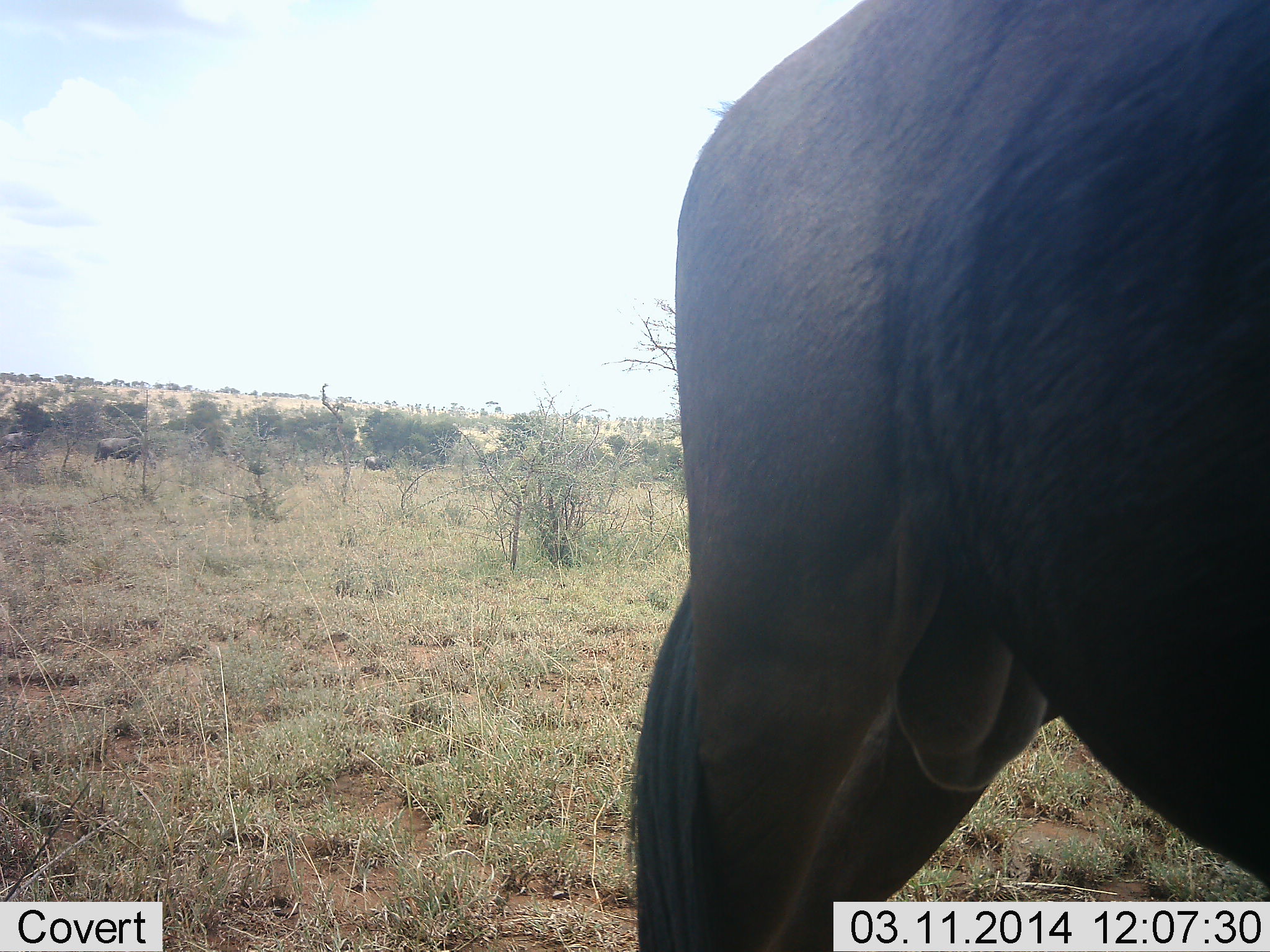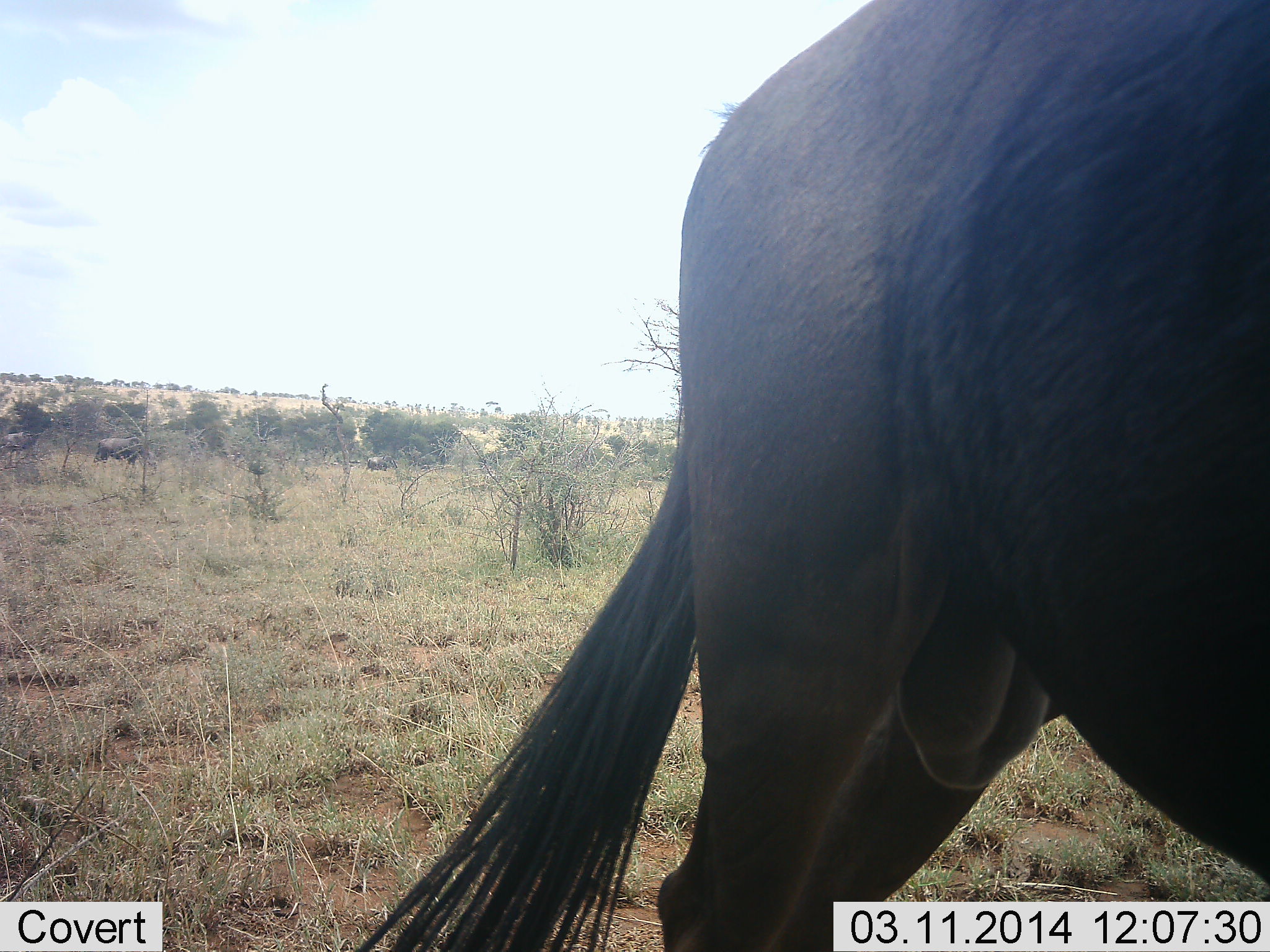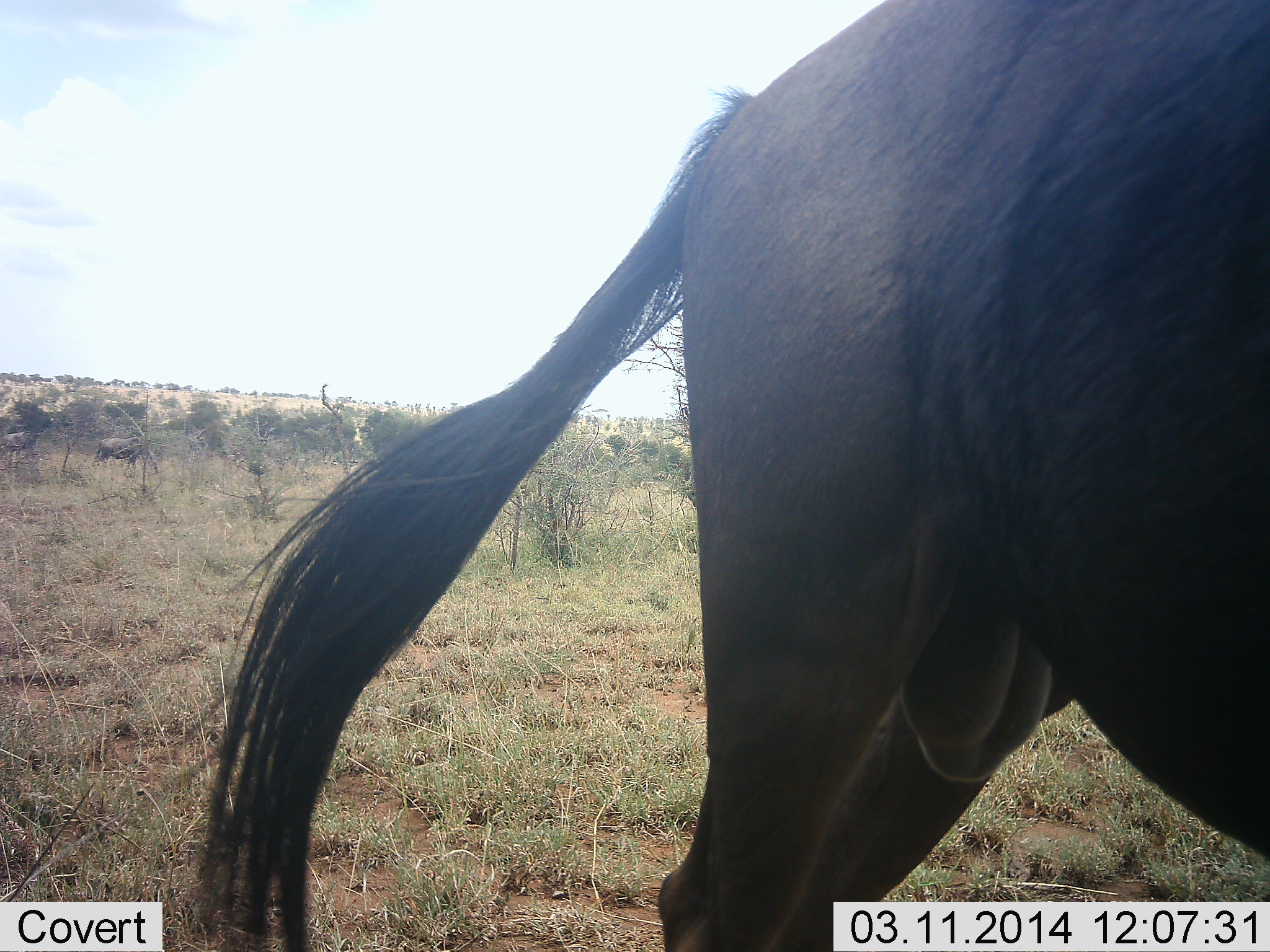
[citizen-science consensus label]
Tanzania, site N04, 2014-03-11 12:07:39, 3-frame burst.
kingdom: Animalia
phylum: Chordata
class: Mammalia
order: Artiodactyla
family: Bovidae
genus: Connochaetes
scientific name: Connochaetes taurinus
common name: blue wildebeest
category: wildebeest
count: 1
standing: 90%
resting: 0%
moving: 0%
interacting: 0%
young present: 0%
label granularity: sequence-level